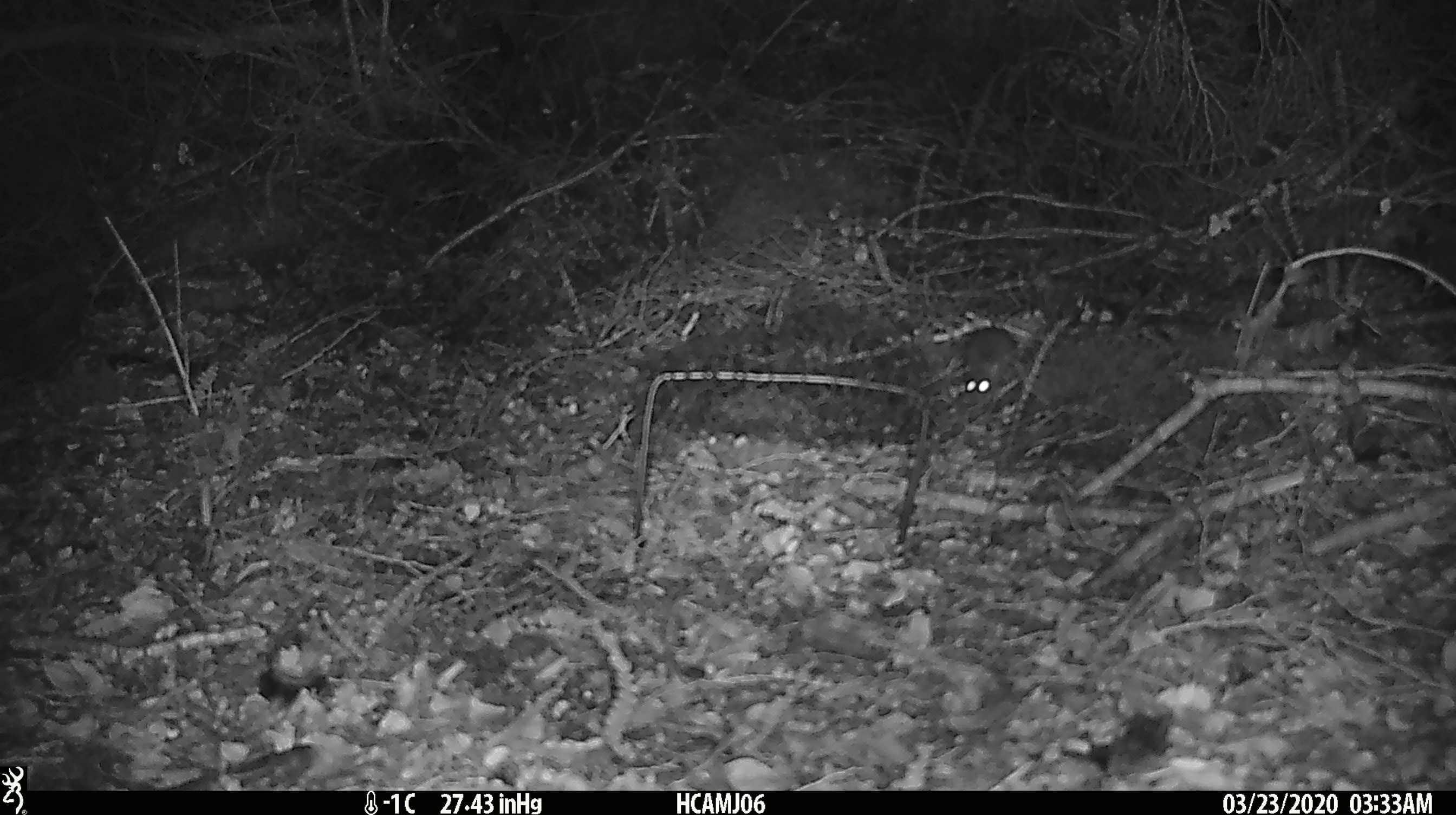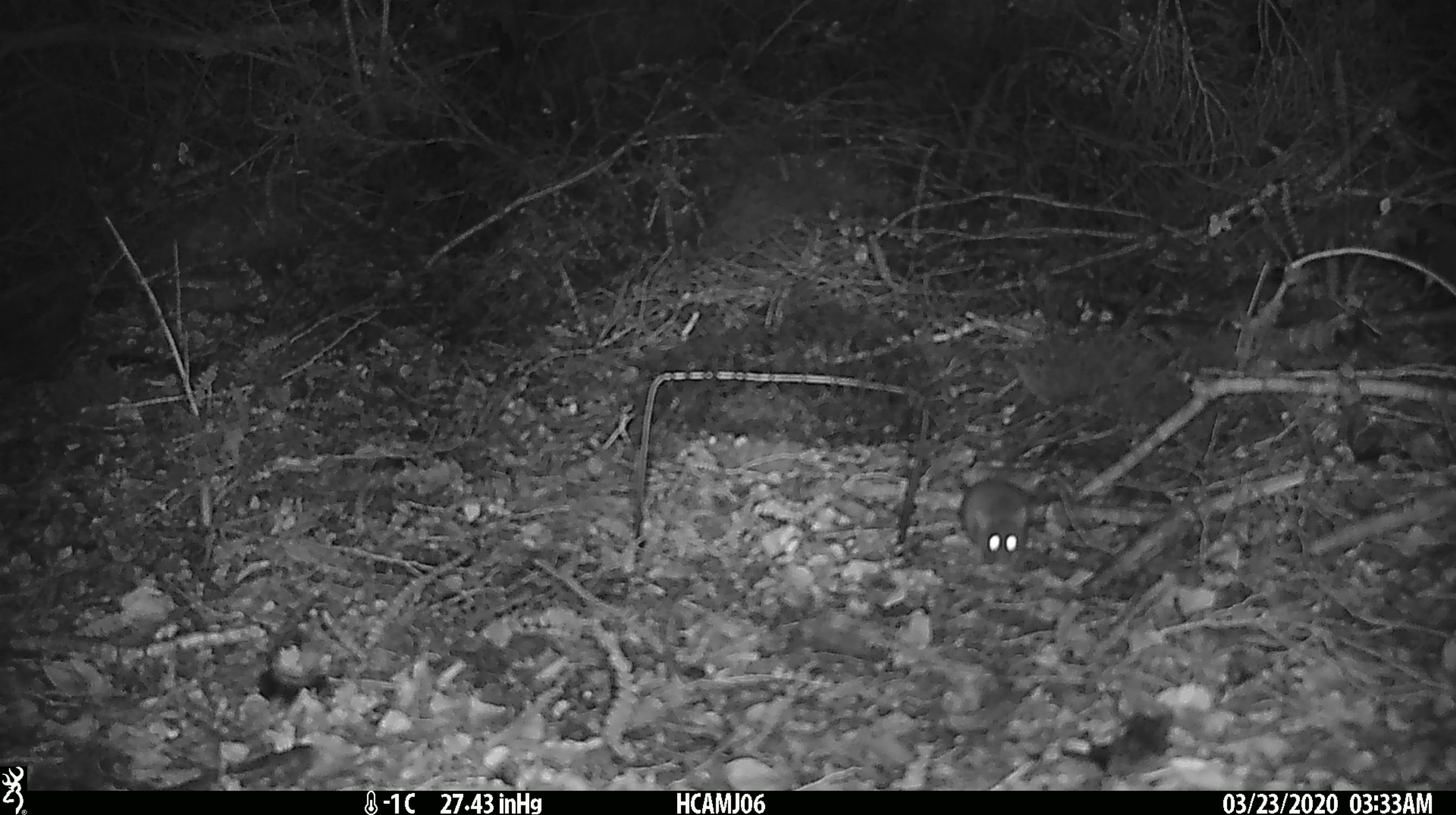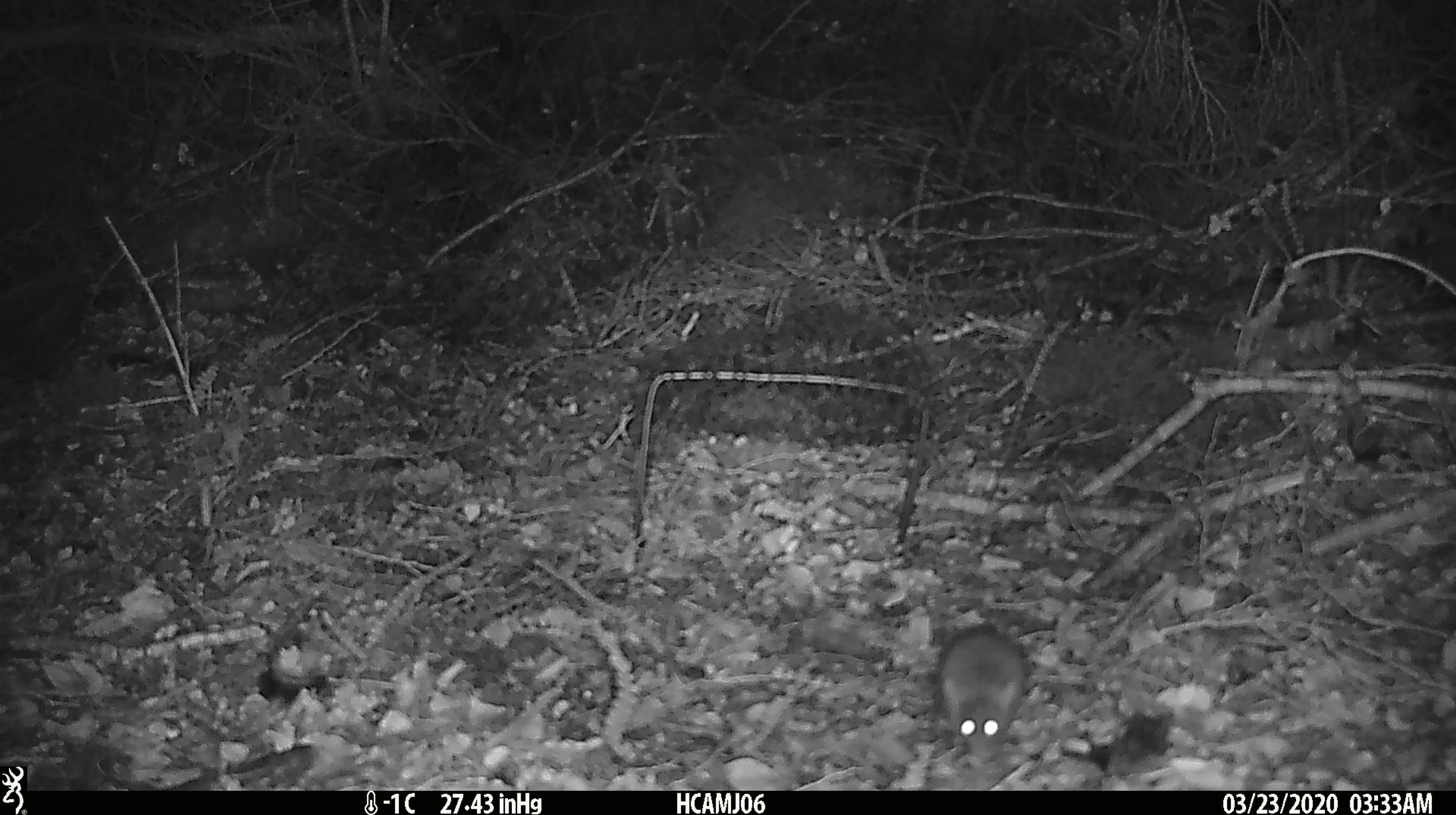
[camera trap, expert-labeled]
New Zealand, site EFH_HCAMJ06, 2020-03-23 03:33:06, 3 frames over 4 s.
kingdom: Animalia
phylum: Chordata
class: Mammalia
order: Rodentia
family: Muridae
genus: Mus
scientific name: Mus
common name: mouse